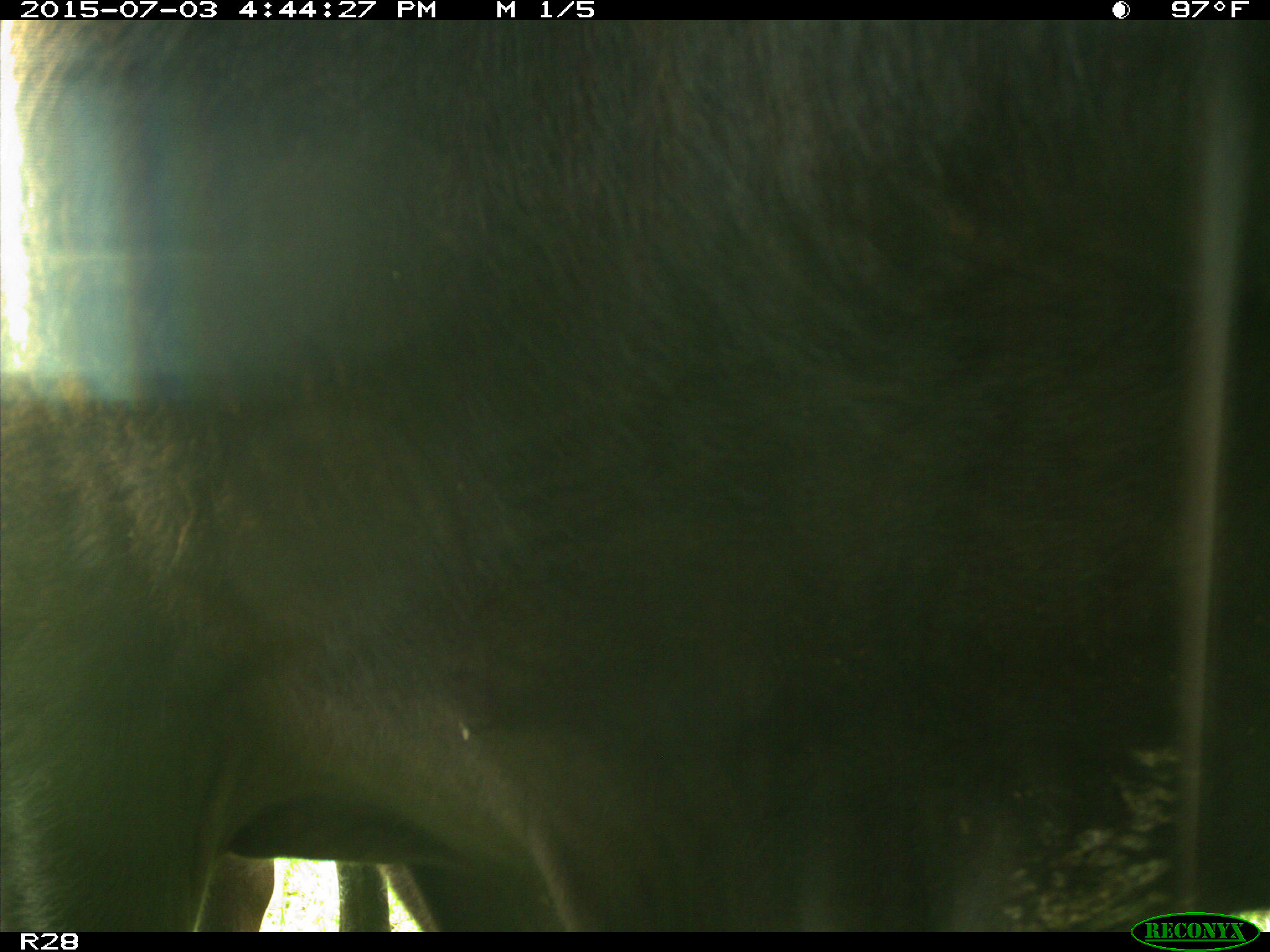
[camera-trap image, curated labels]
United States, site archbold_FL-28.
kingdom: Animalia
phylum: Chordata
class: Mammalia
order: Artiodactyla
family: Bovidae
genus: Bos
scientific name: Bos taurus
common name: domestic cow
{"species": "Bos taurus (domestic cow)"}